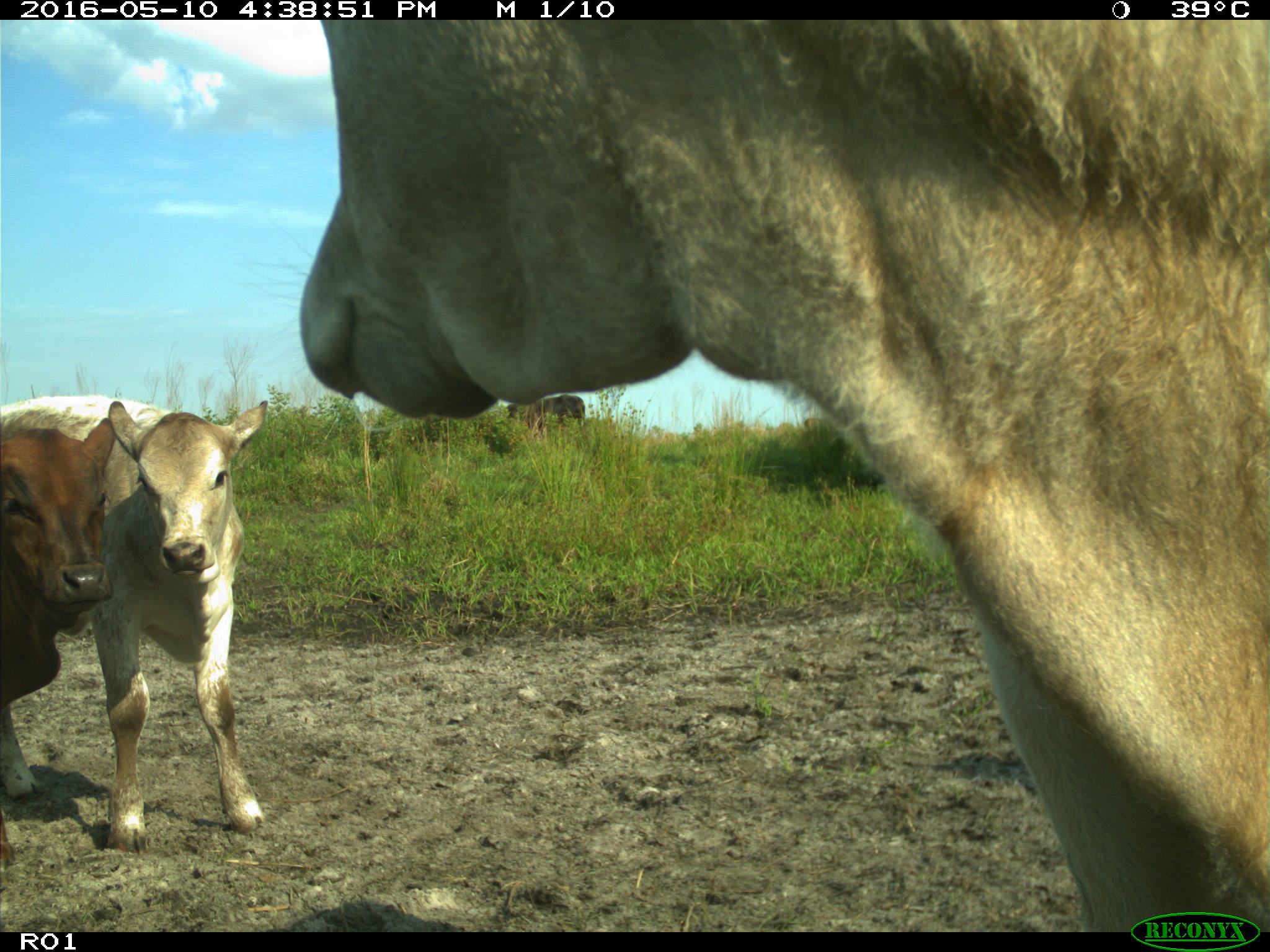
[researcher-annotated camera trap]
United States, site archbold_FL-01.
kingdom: Animalia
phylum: Chordata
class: Mammalia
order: Artiodactyla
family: Bovidae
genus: Bos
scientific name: Bos taurus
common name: domestic cow